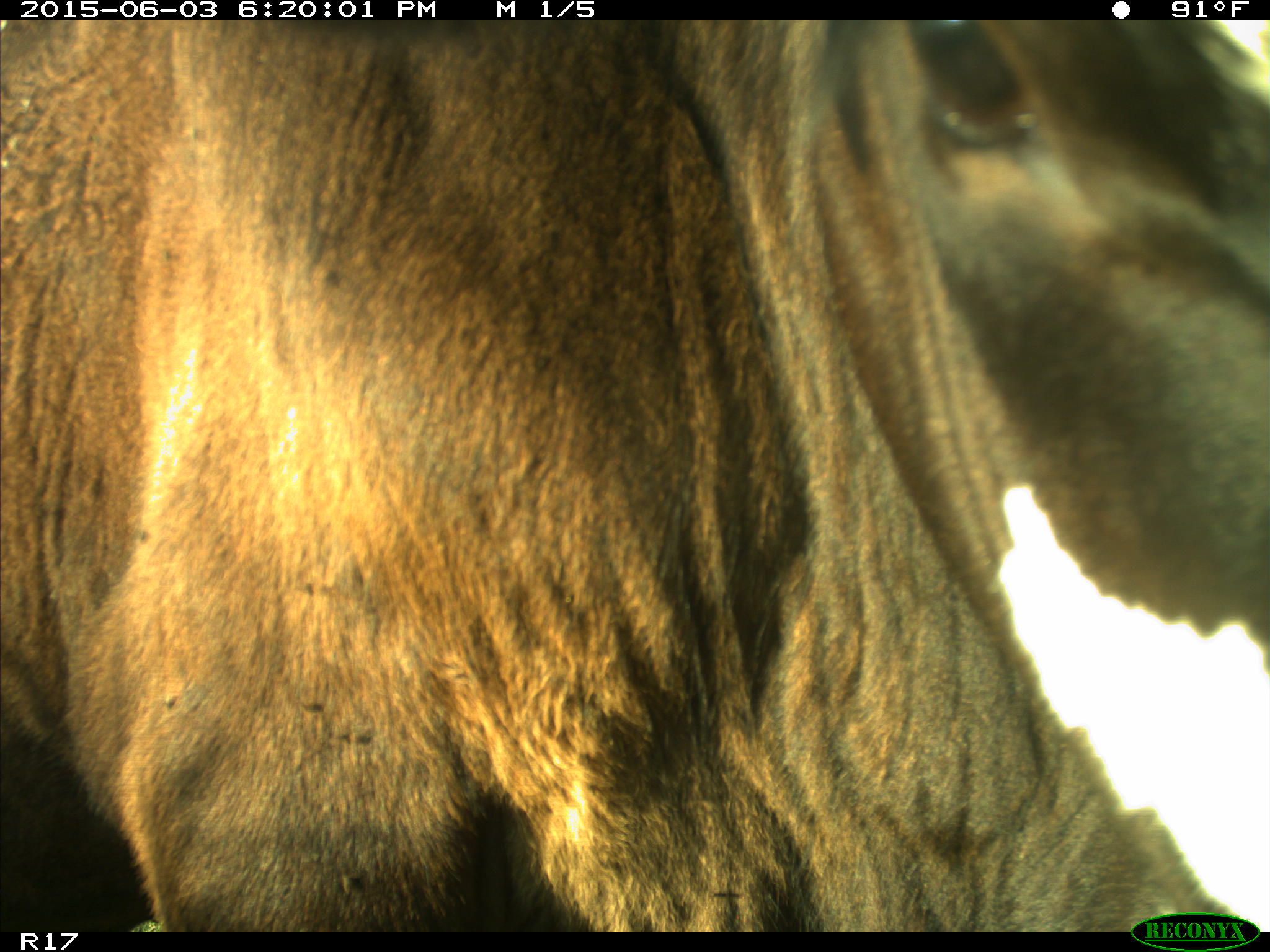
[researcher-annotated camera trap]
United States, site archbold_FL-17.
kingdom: Animalia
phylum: Chordata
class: Mammalia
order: Artiodactyla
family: Bovidae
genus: Bos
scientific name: Bos taurus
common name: domestic cow